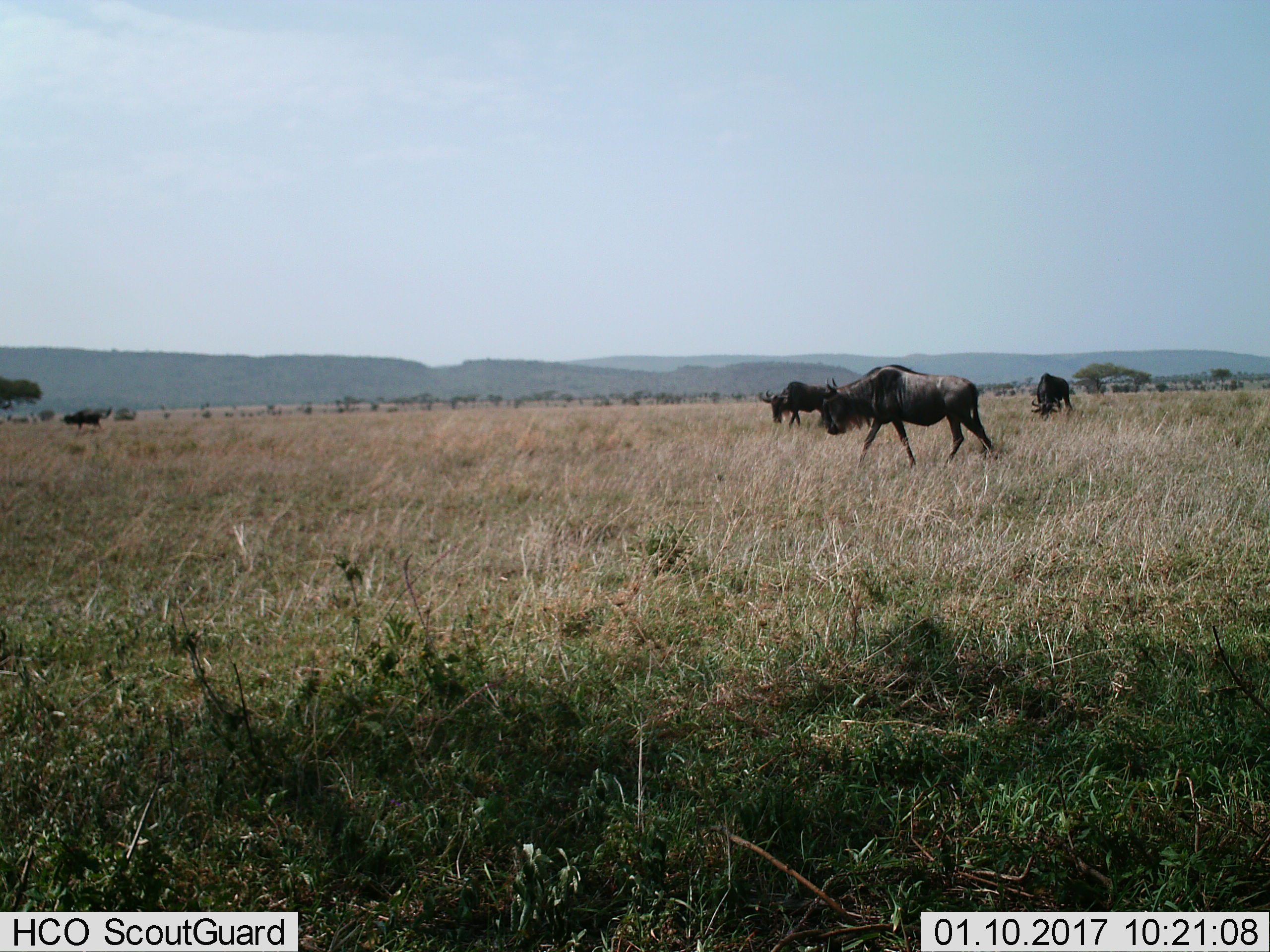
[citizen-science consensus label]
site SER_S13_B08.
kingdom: Animalia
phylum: Chordata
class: Mammalia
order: Artiodactyla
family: Bovidae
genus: Connochaetes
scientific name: Connochaetes taurinus taurinus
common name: blue wildebeest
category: wildebeestblue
Wildebeestblue (blue wildebeest) (Connochaetes taurinus taurinus), count 3. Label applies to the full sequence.